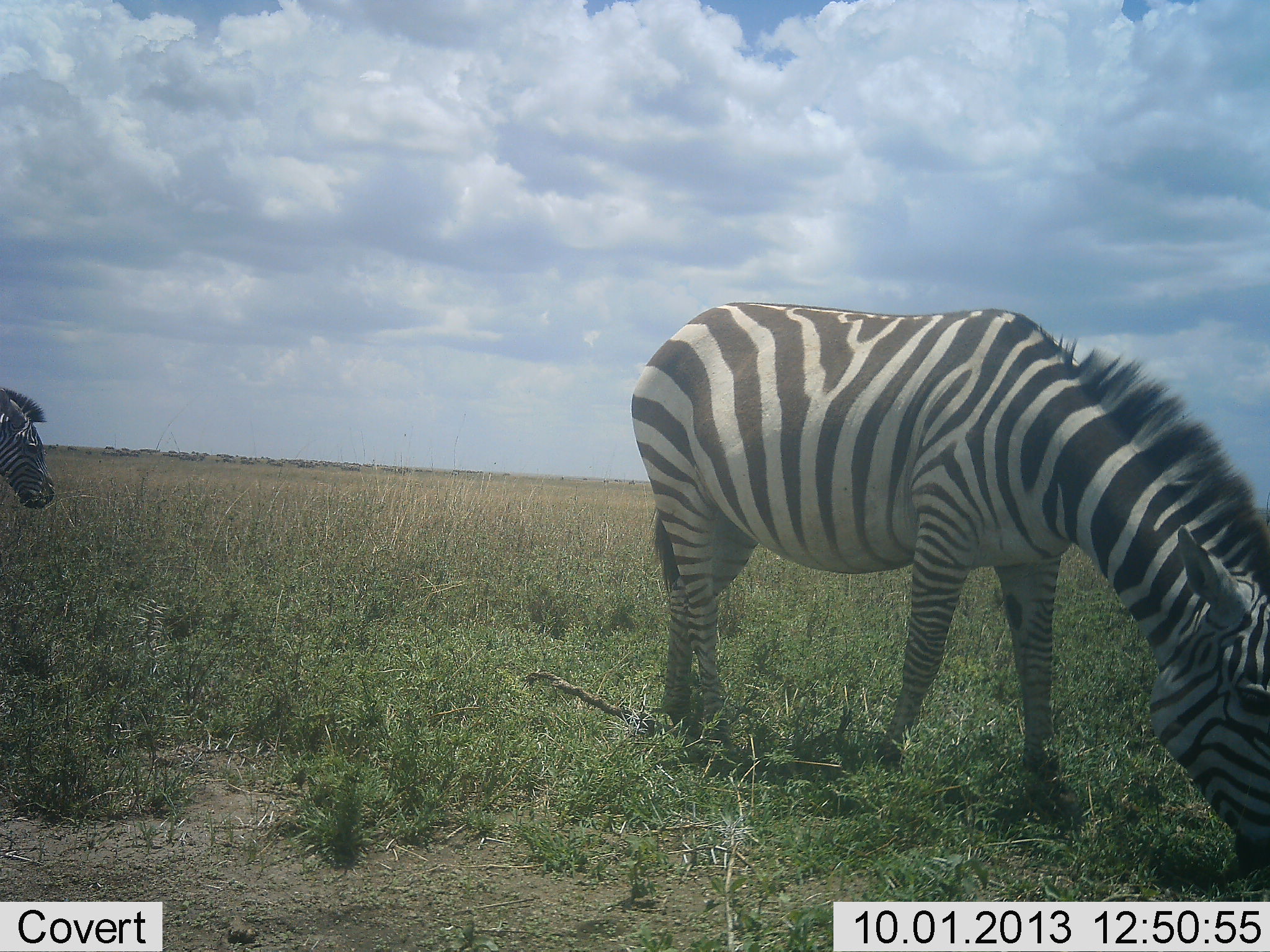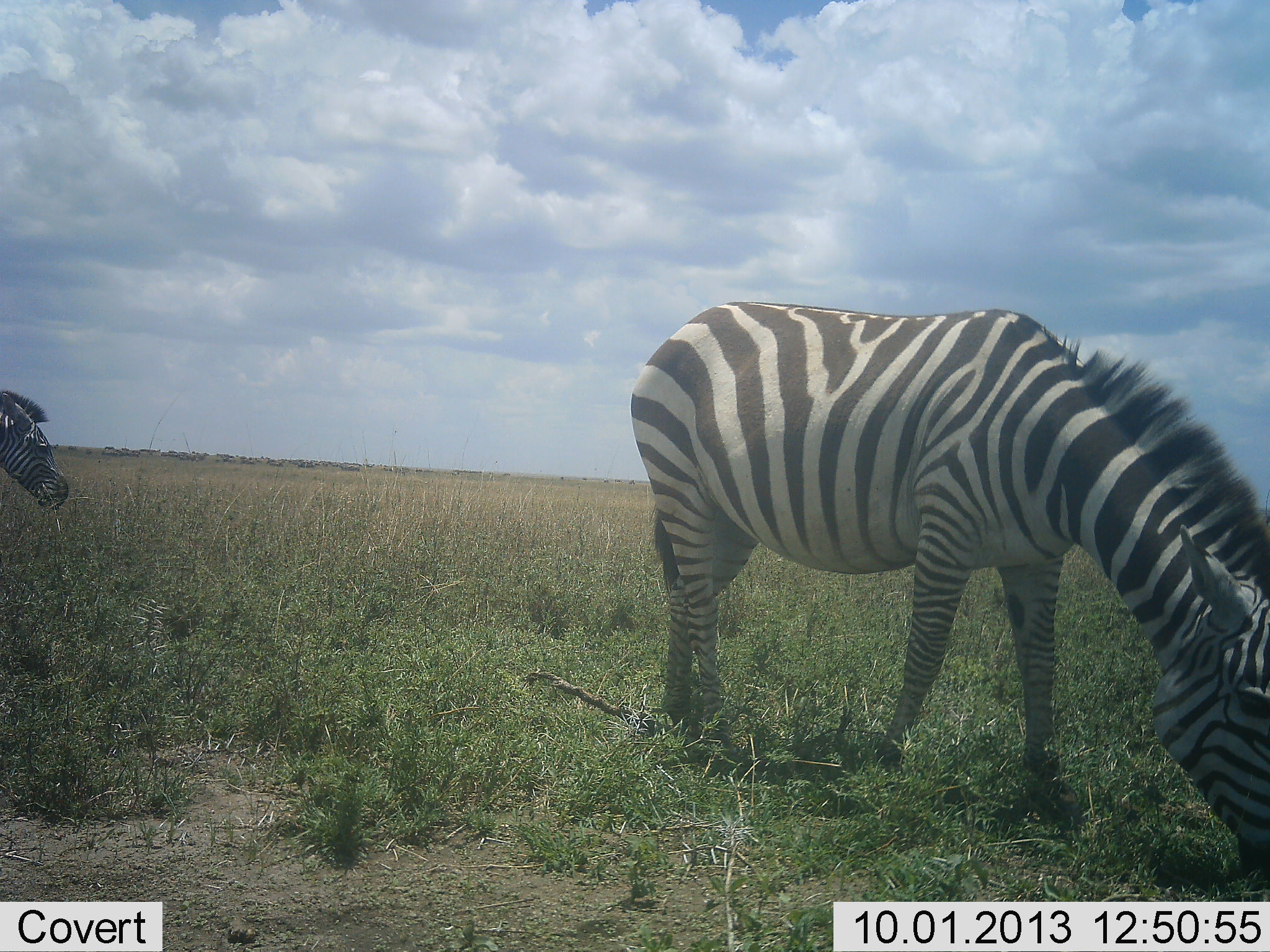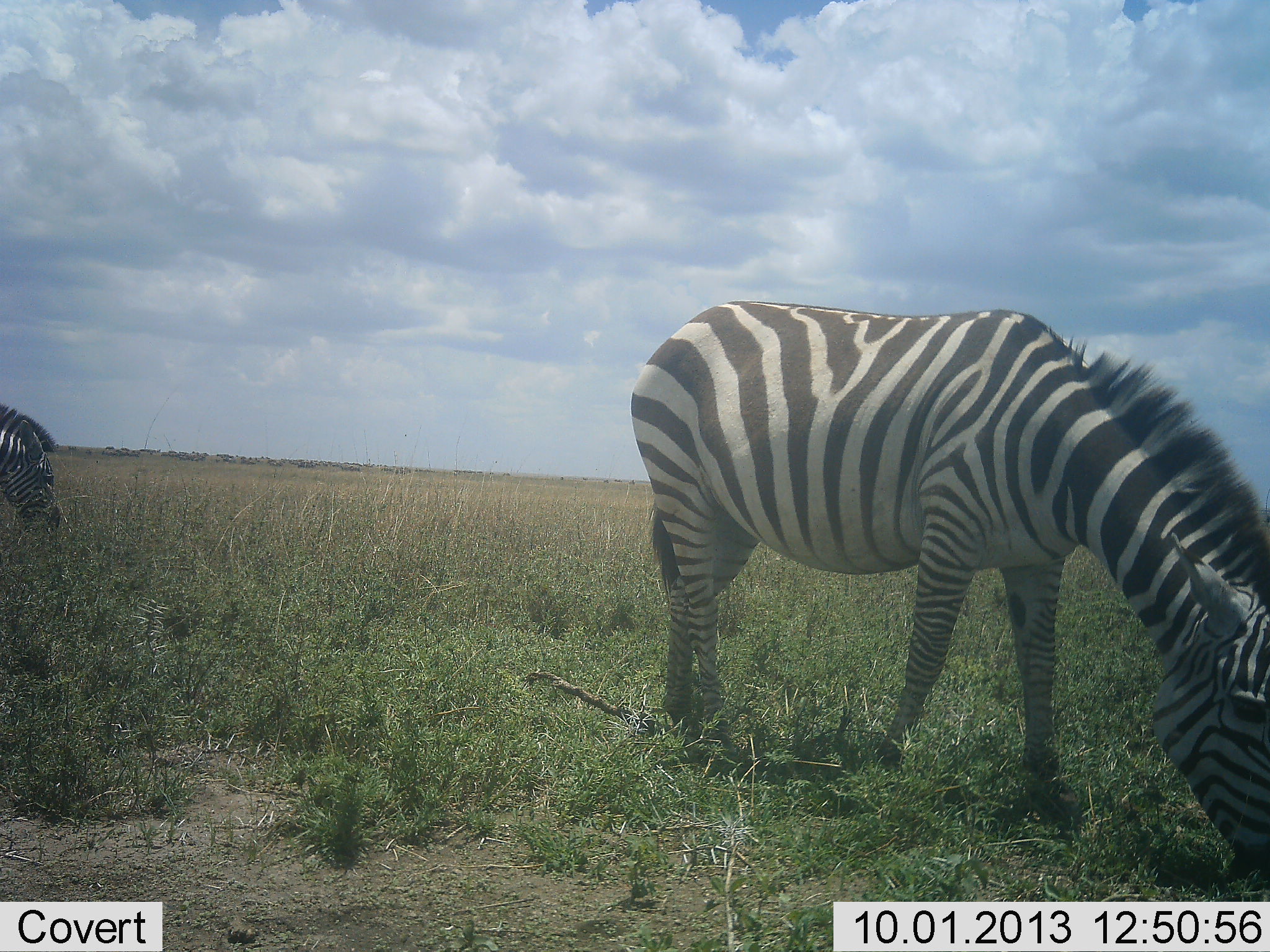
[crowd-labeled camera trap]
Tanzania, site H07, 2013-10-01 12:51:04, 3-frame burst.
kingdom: Animalia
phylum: Chordata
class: Mammalia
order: Perissodactyla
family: Equidae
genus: Equus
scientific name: Equus quagga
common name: plains zebra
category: zebra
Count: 2.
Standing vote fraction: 33%.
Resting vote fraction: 0%.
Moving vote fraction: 9%.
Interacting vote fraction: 0%.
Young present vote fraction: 0%.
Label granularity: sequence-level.